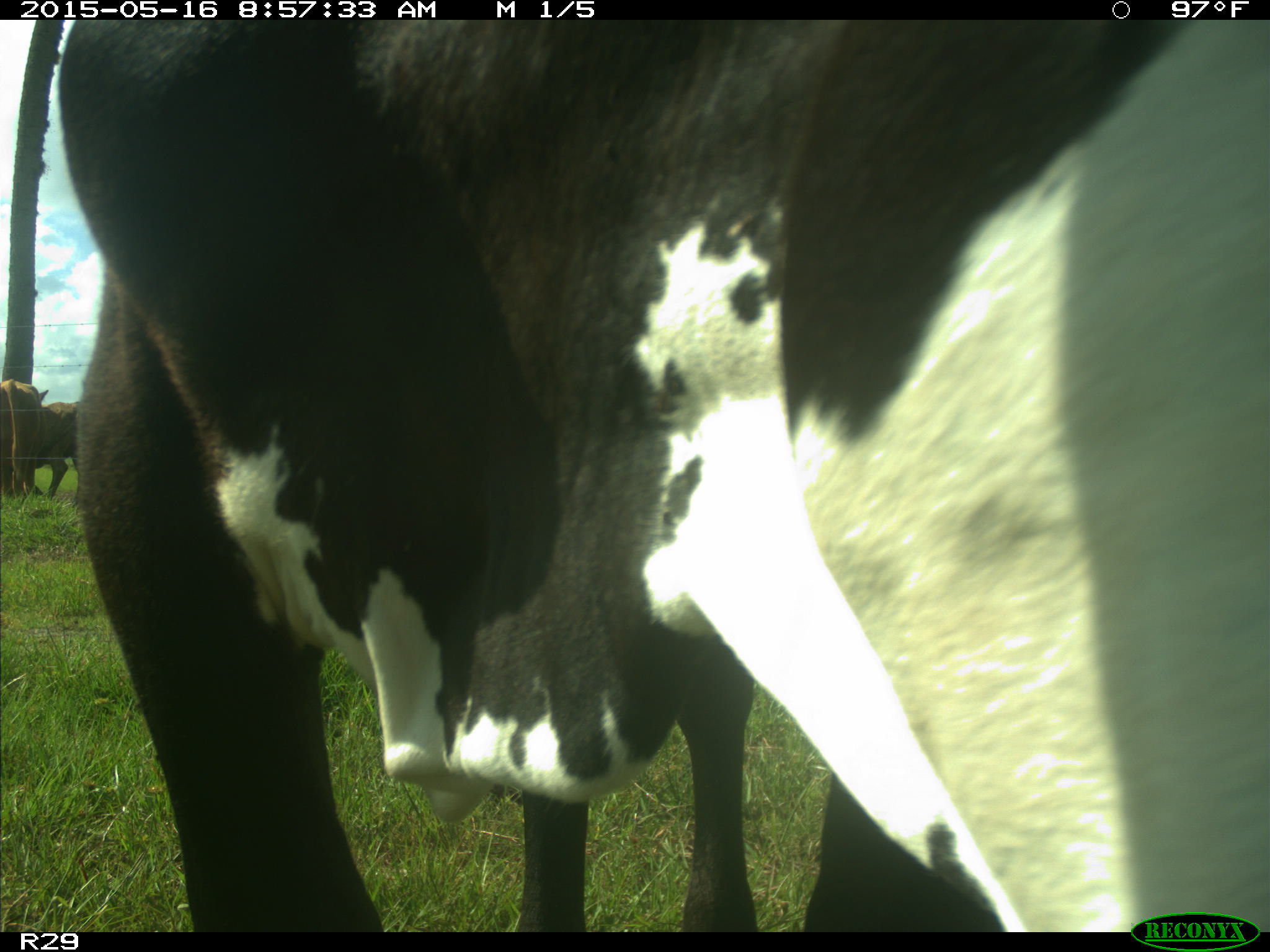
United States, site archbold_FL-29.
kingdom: Animalia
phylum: Chordata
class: Mammalia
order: Artiodactyla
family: Bovidae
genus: Bos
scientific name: Bos taurus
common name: domestic cow